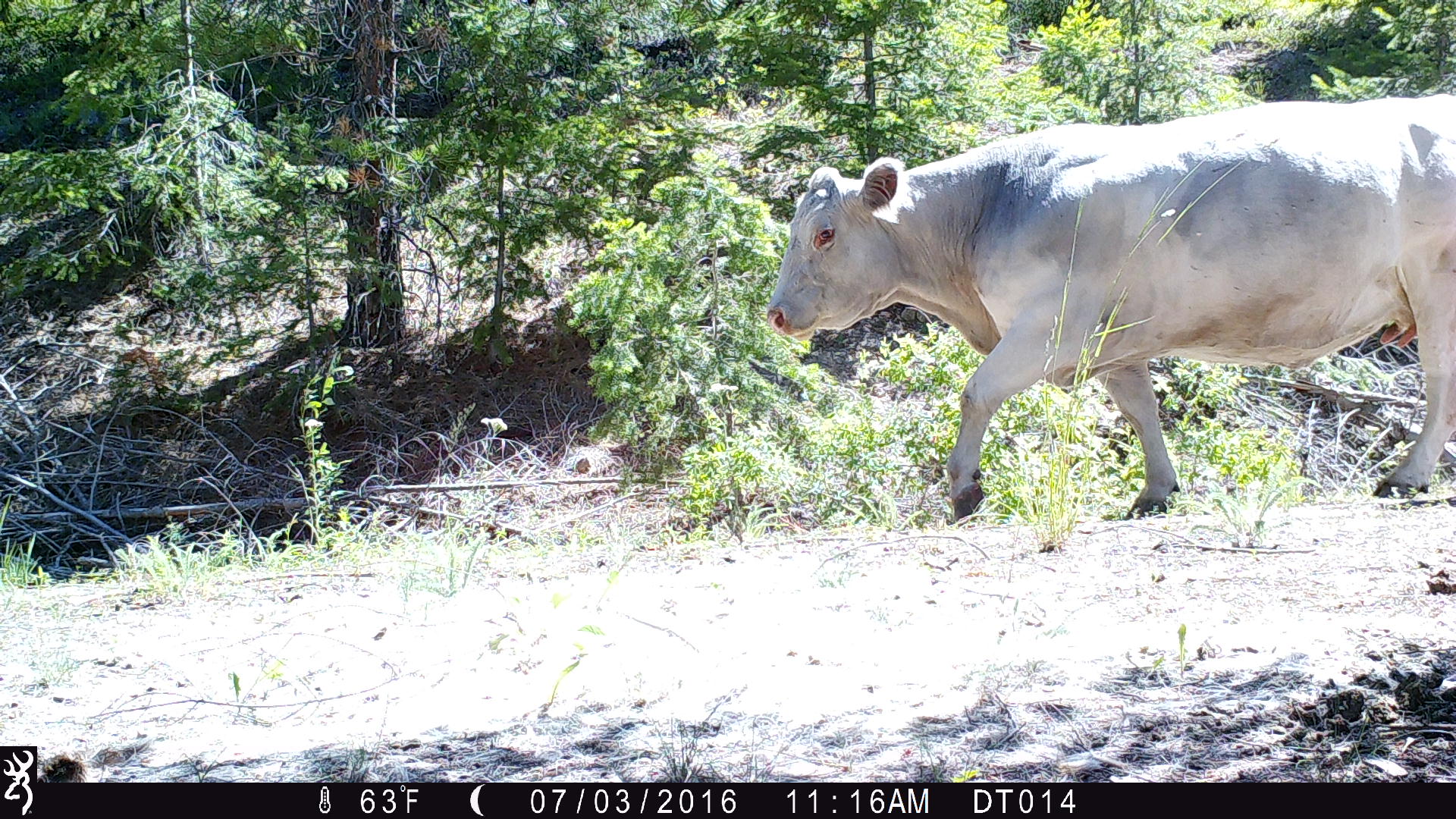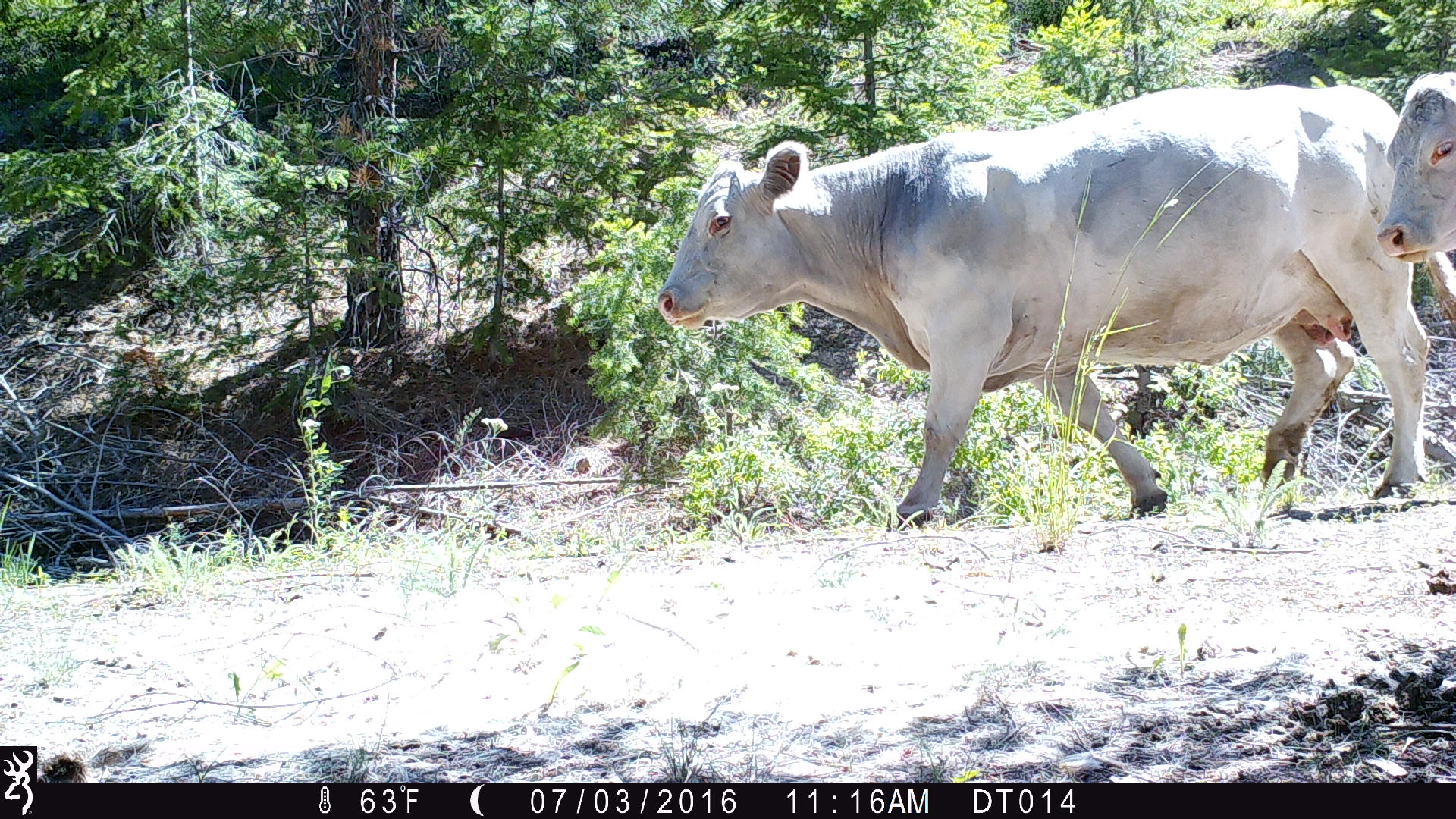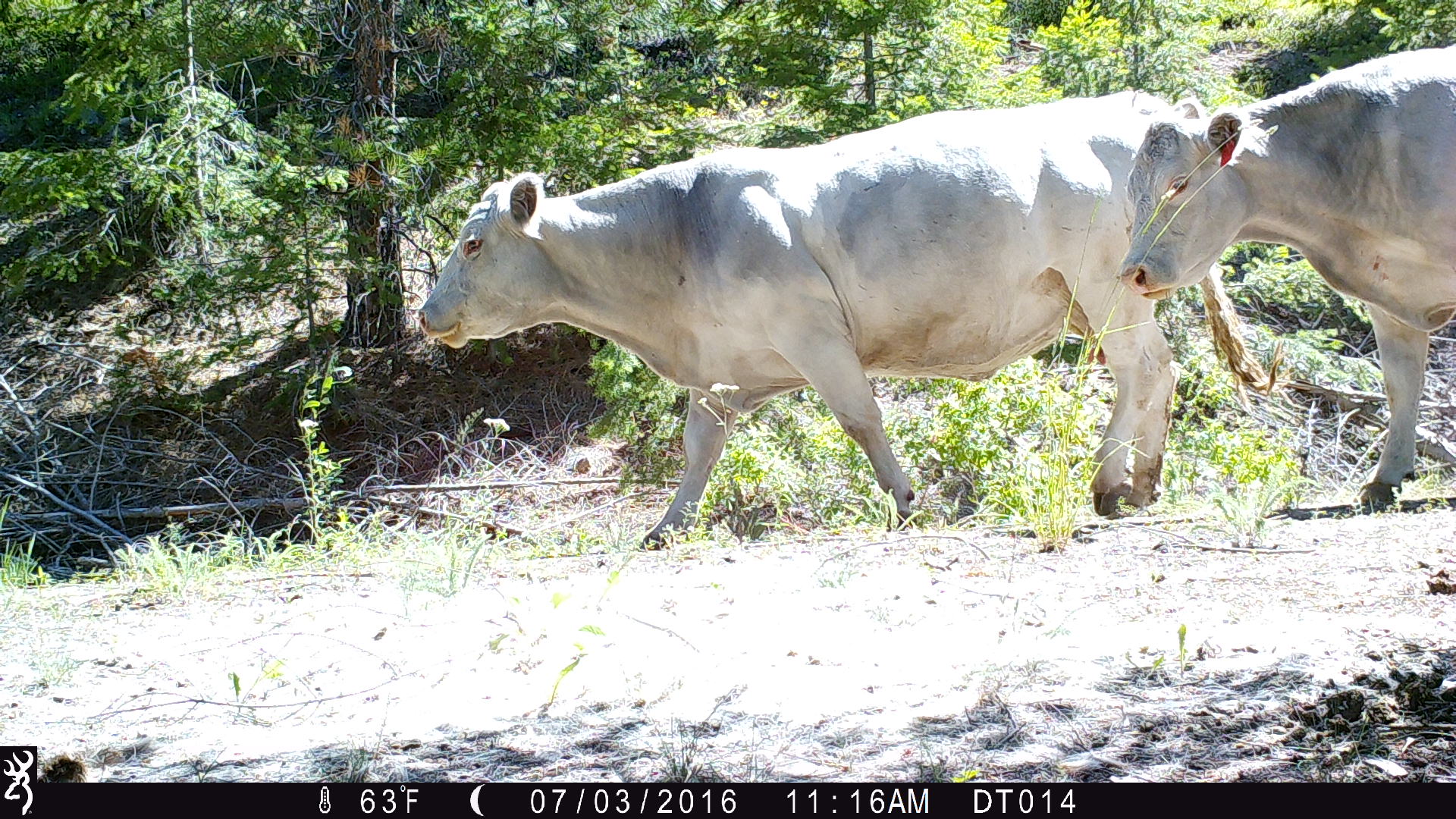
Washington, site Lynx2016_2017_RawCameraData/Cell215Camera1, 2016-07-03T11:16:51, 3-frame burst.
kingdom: Animalia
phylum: Chordata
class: Mammalia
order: Artiodactyla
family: Bovidae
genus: Bos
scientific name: Bos taurus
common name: domestic cattle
Domestic cattle (Bos taurus). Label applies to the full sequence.